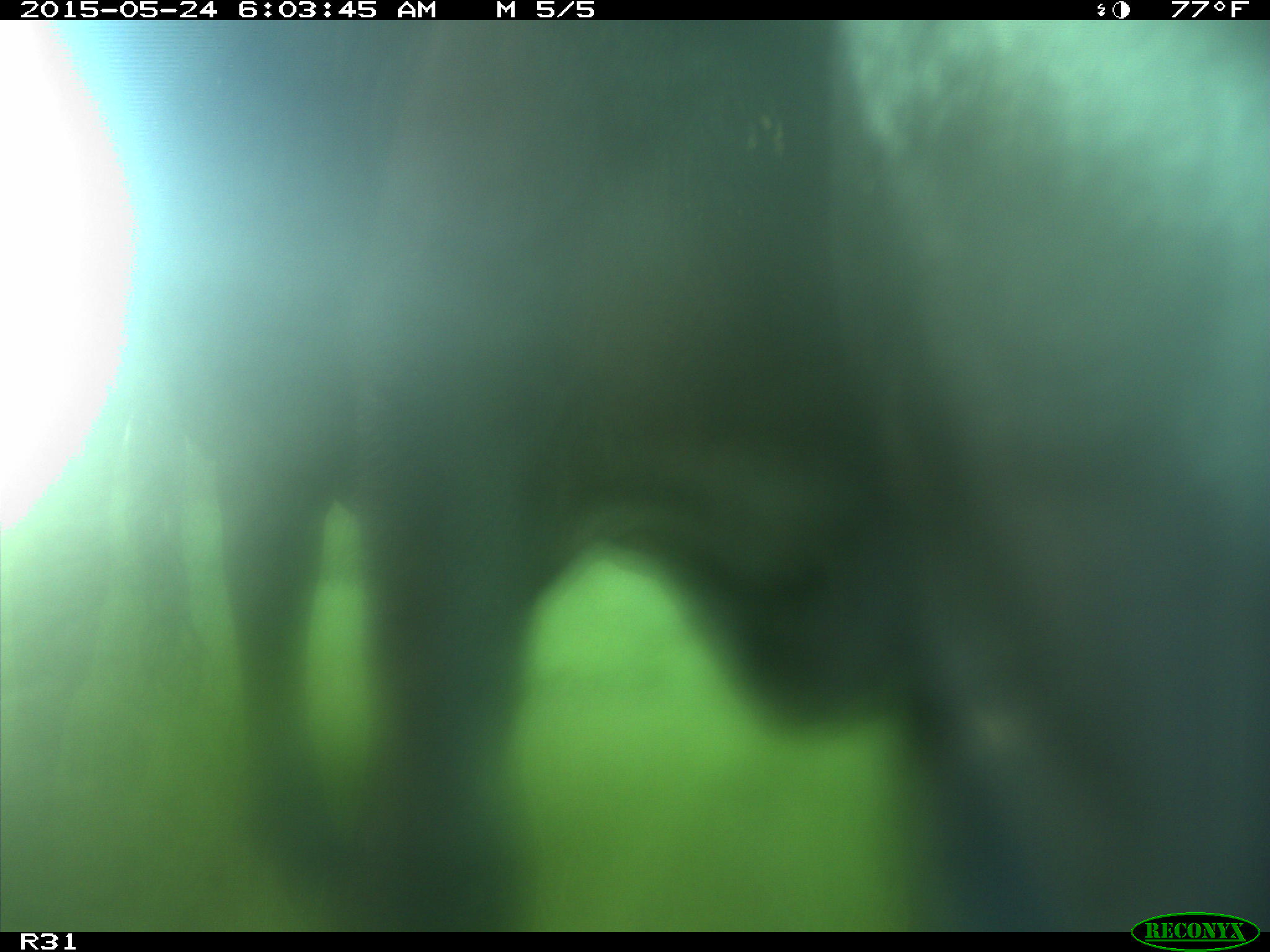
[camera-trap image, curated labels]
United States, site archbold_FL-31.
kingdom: Animalia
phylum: Chordata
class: Mammalia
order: Artiodactyla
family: Bovidae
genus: Bos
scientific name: Bos taurus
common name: domestic cow